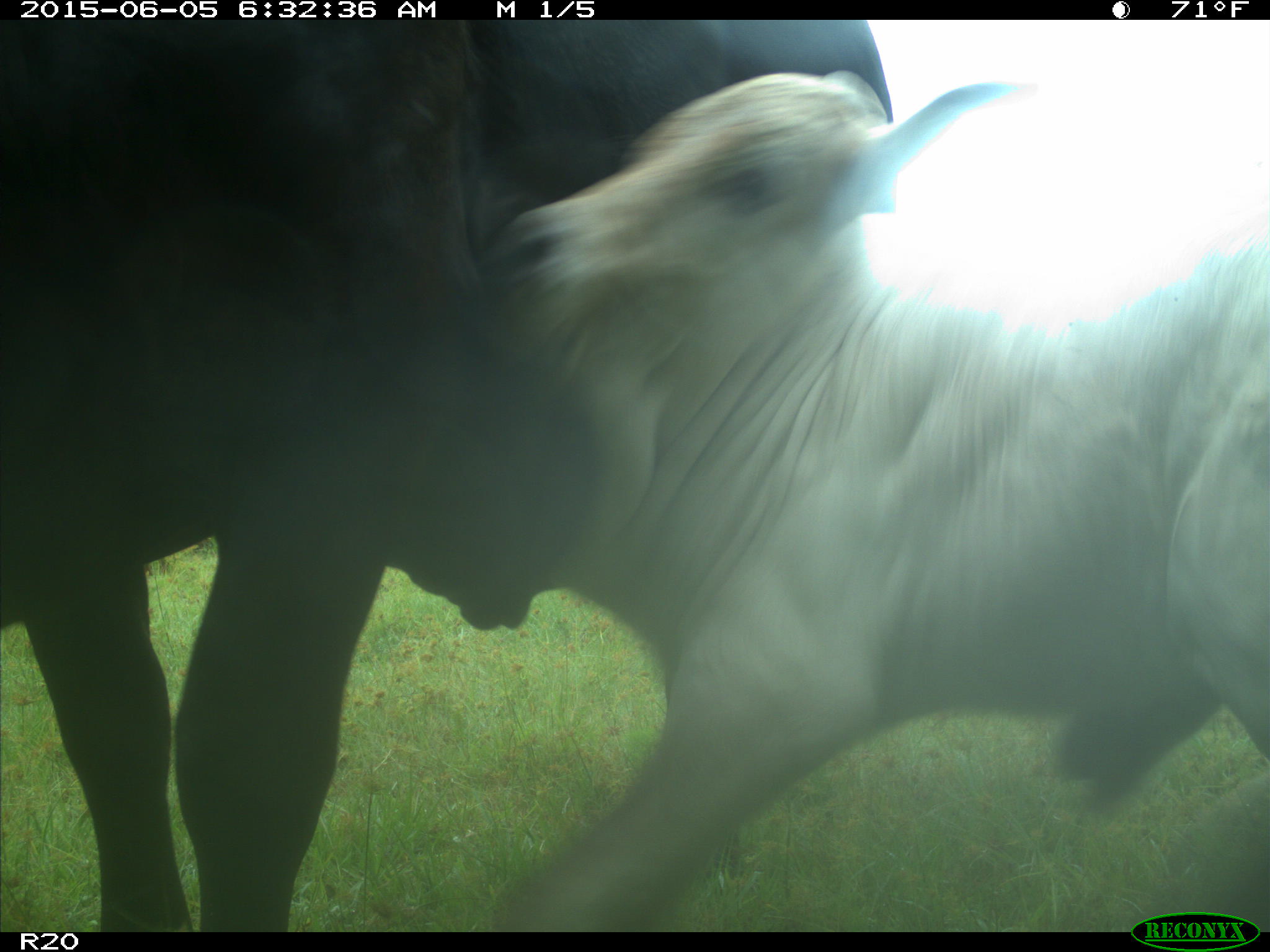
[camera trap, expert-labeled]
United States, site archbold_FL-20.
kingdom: Animalia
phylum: Chordata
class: Mammalia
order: Artiodactyla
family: Bovidae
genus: Bos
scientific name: Bos taurus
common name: domestic cow